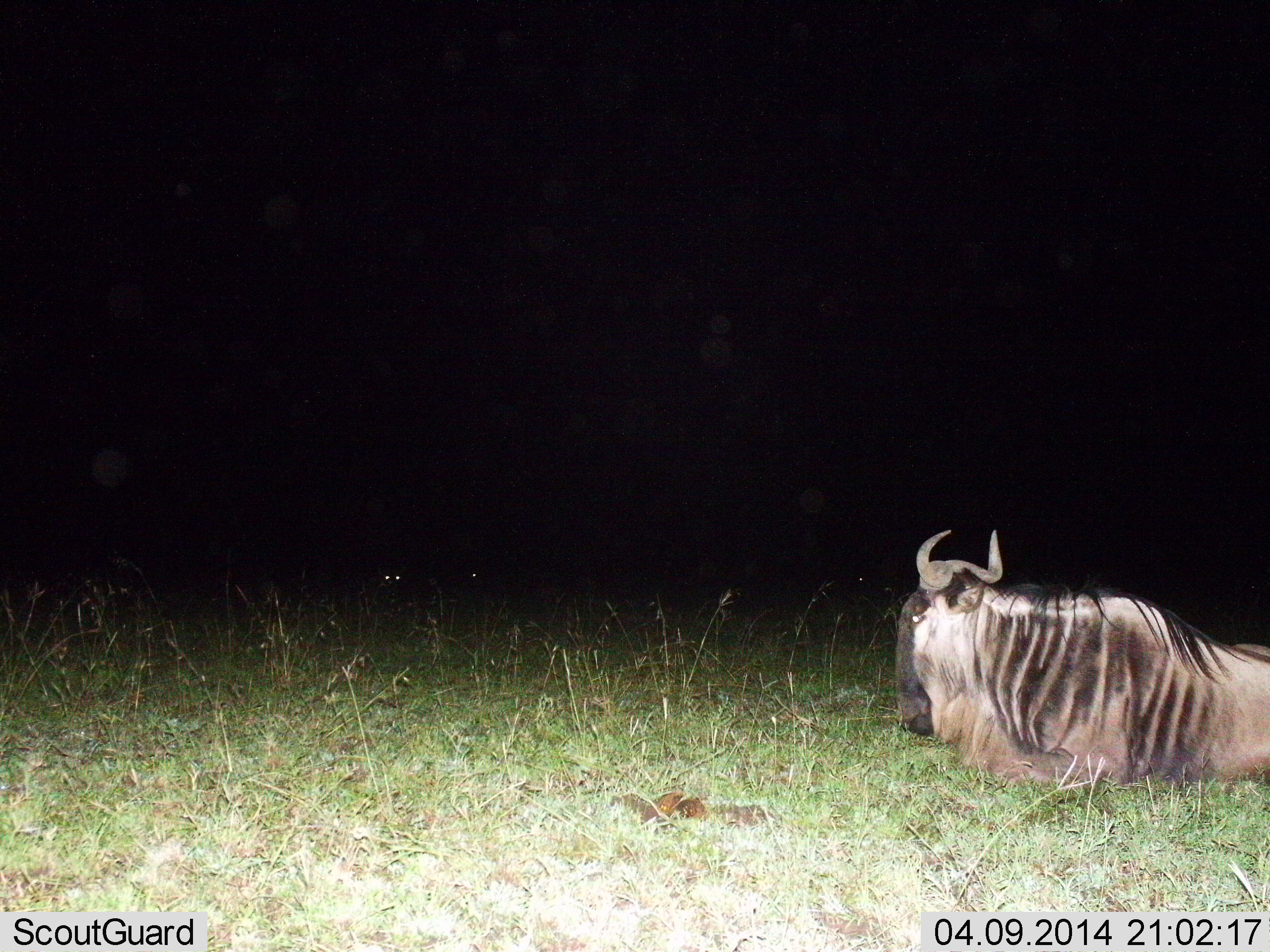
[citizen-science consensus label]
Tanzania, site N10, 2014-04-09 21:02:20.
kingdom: Animalia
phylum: Chordata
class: Mammalia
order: Artiodactyla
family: Bovidae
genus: Connochaetes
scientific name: Connochaetes taurinus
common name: blue wildebeest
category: wildebeest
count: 1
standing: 10%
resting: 100%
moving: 0%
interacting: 0%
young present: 0%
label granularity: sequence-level